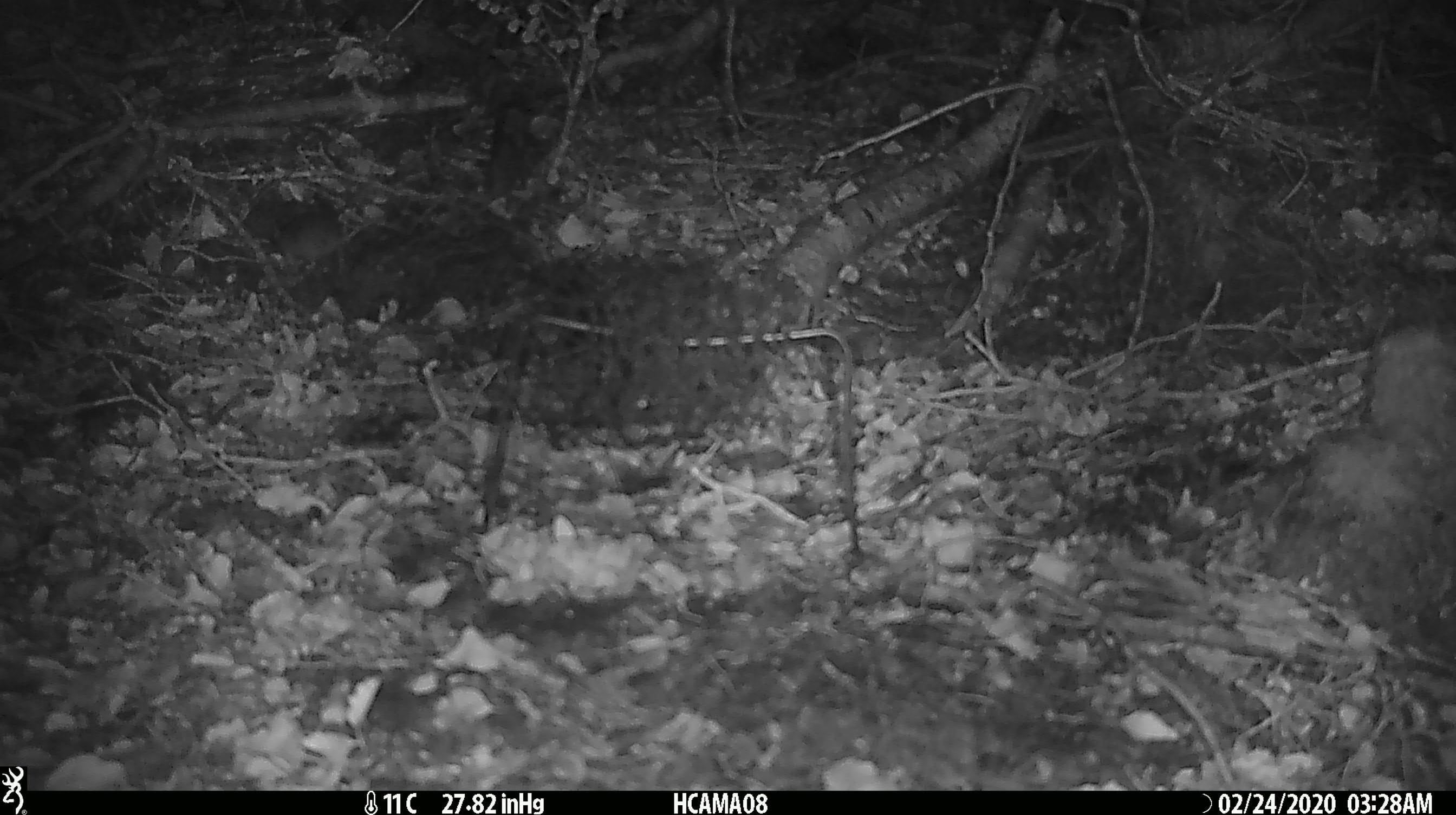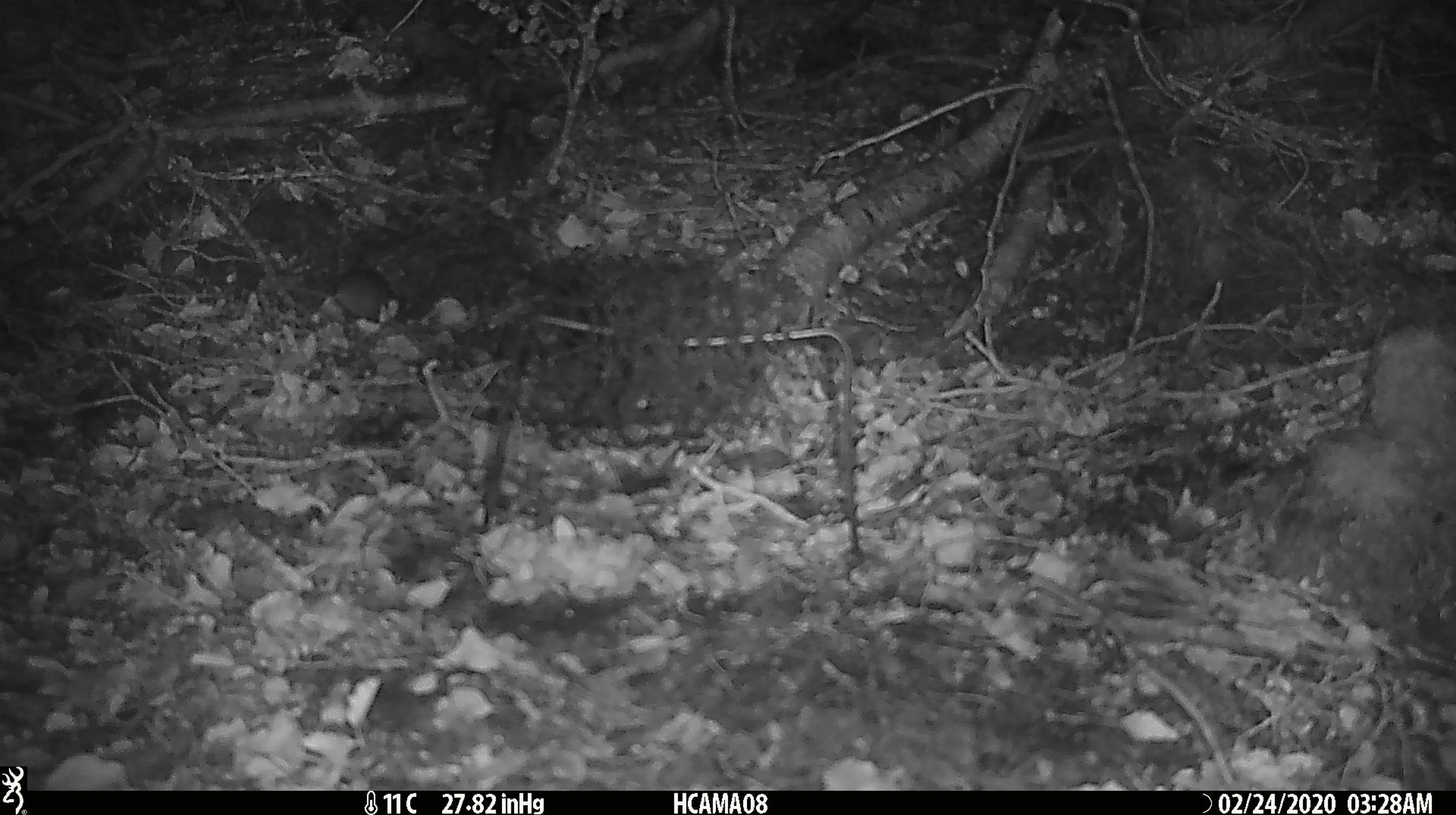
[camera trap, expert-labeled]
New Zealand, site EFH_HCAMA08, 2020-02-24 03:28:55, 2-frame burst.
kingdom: Animalia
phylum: Chordata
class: Mammalia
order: Rodentia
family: Muridae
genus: Mus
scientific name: Mus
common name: mouse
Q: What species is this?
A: Mouse (Mus).